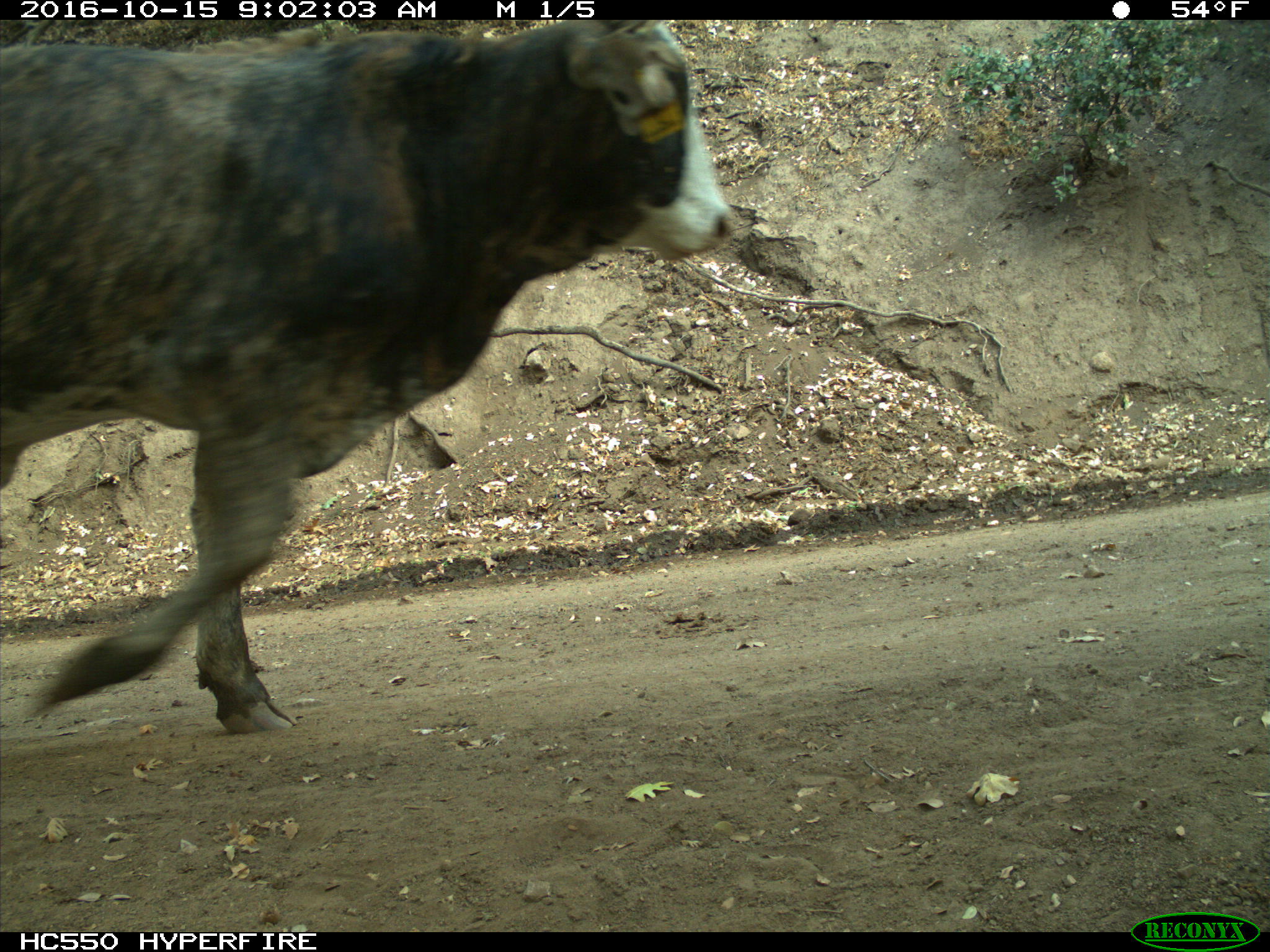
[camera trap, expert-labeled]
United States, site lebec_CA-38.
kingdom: Animalia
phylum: Chordata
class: Mammalia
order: Artiodactyla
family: Bovidae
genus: Bos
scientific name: Bos taurus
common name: domestic cow